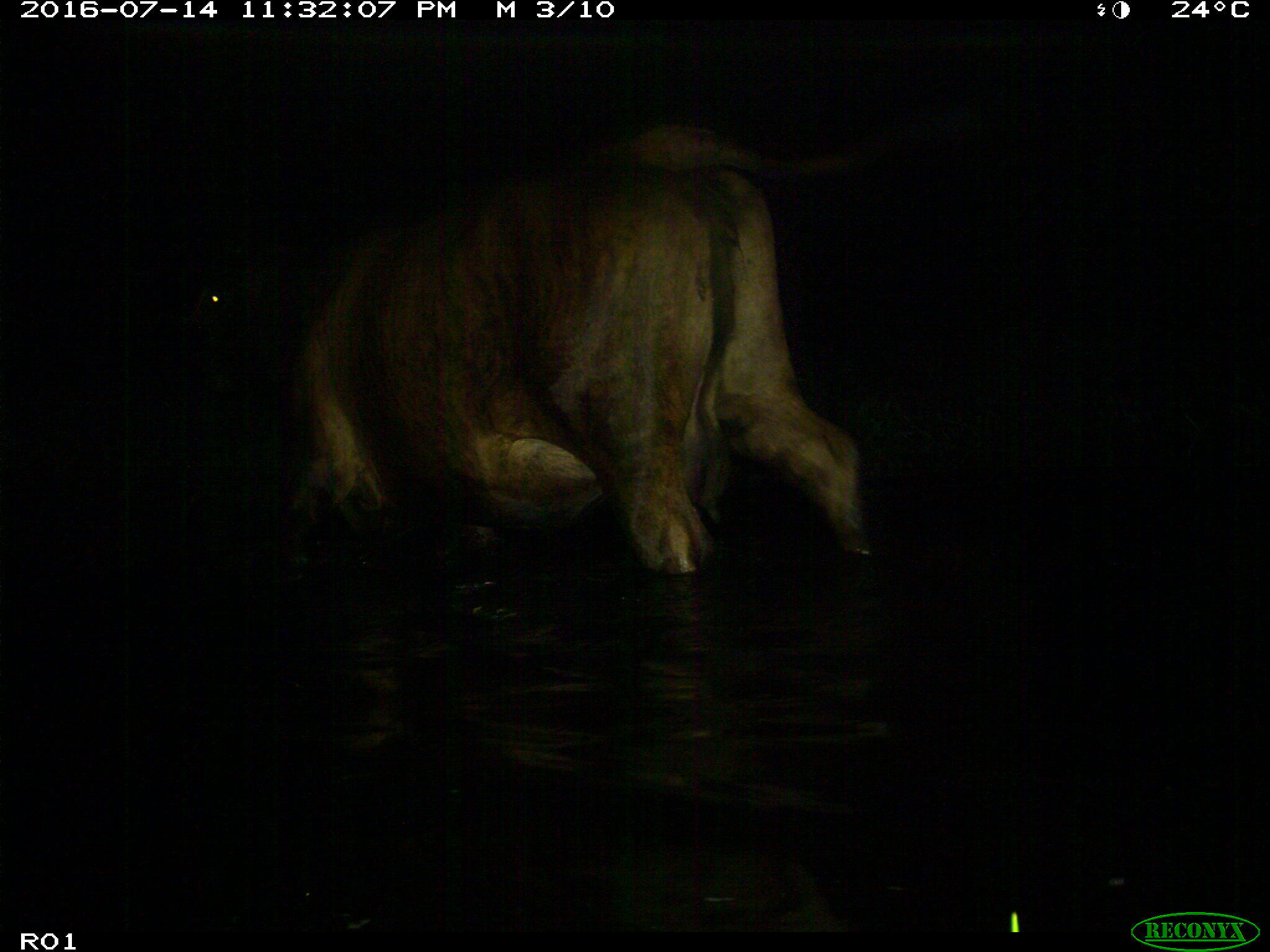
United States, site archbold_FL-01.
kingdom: Animalia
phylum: Chordata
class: Mammalia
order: Artiodactyla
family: Bovidae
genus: Bos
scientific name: Bos taurus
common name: domestic cow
Bos taurus (domestic cow).